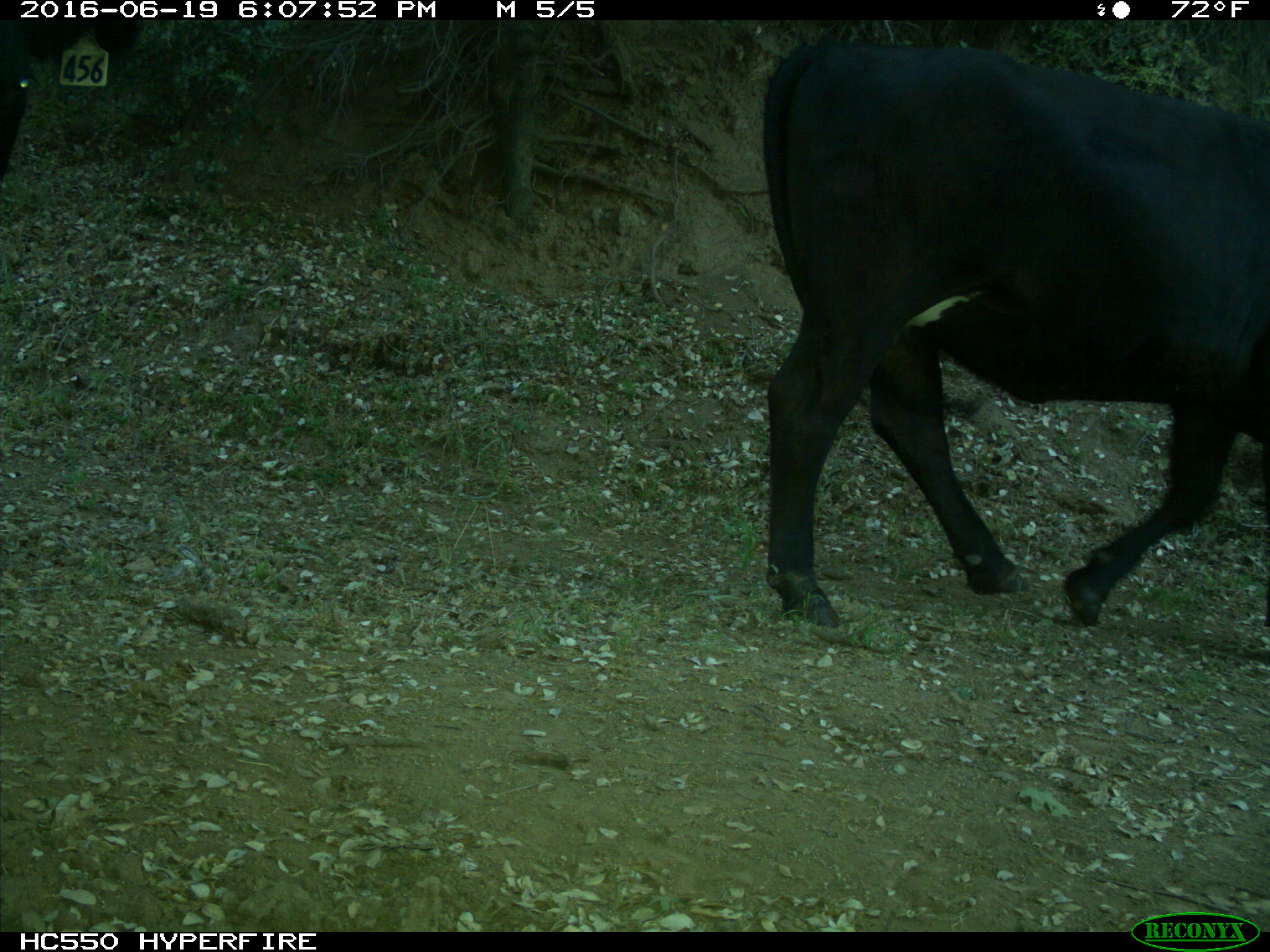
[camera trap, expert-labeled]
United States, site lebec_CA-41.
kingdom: Animalia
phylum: Chordata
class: Mammalia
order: Artiodactyla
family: Bovidae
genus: Bos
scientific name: Bos taurus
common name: domestic cow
Bos taurus (domestic cow).